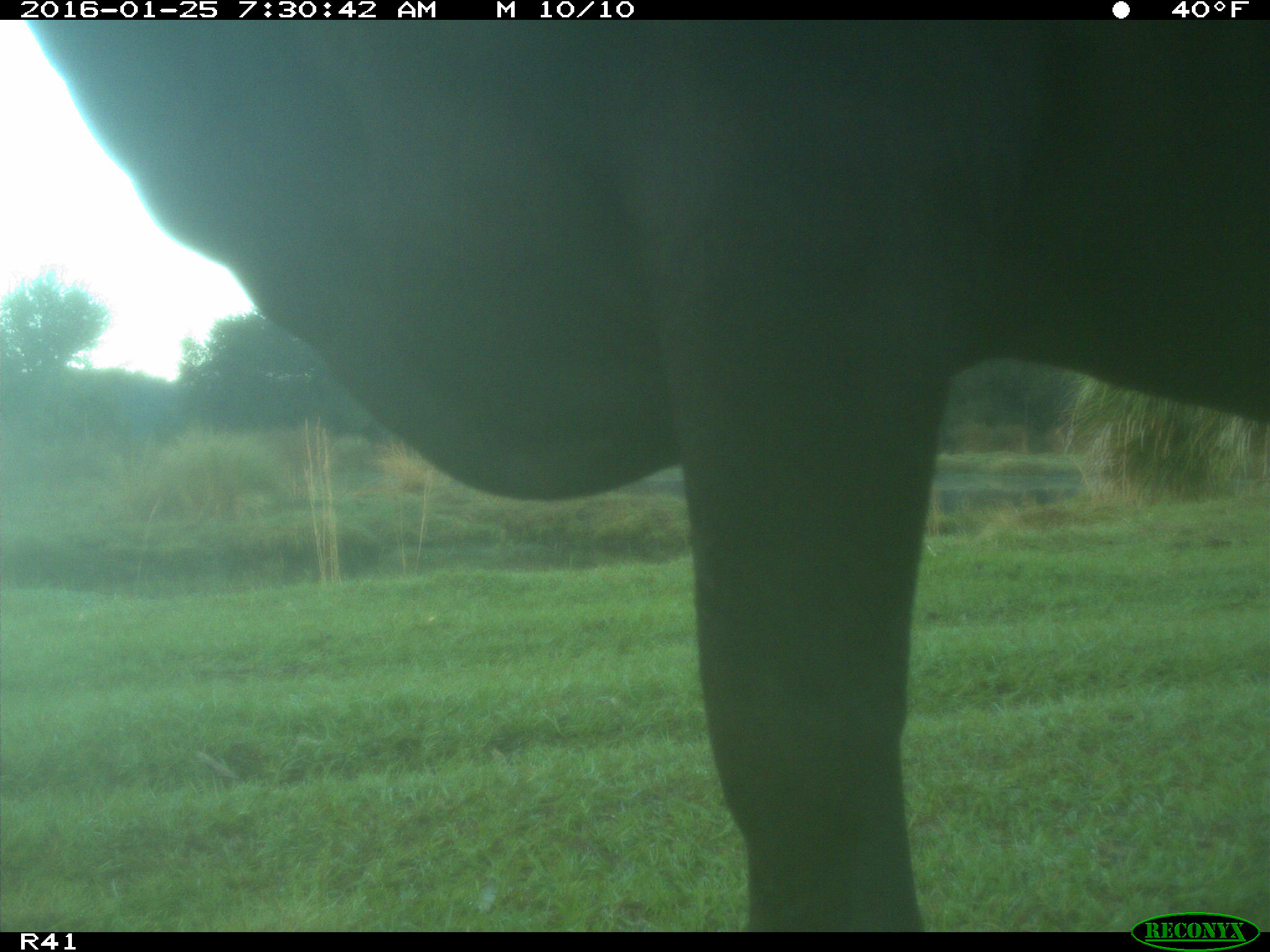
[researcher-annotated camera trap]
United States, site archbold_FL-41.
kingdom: Animalia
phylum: Chordata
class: Mammalia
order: Artiodactyla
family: Bovidae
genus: Bos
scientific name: Bos taurus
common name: domestic cow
Bos taurus (domestic cow).